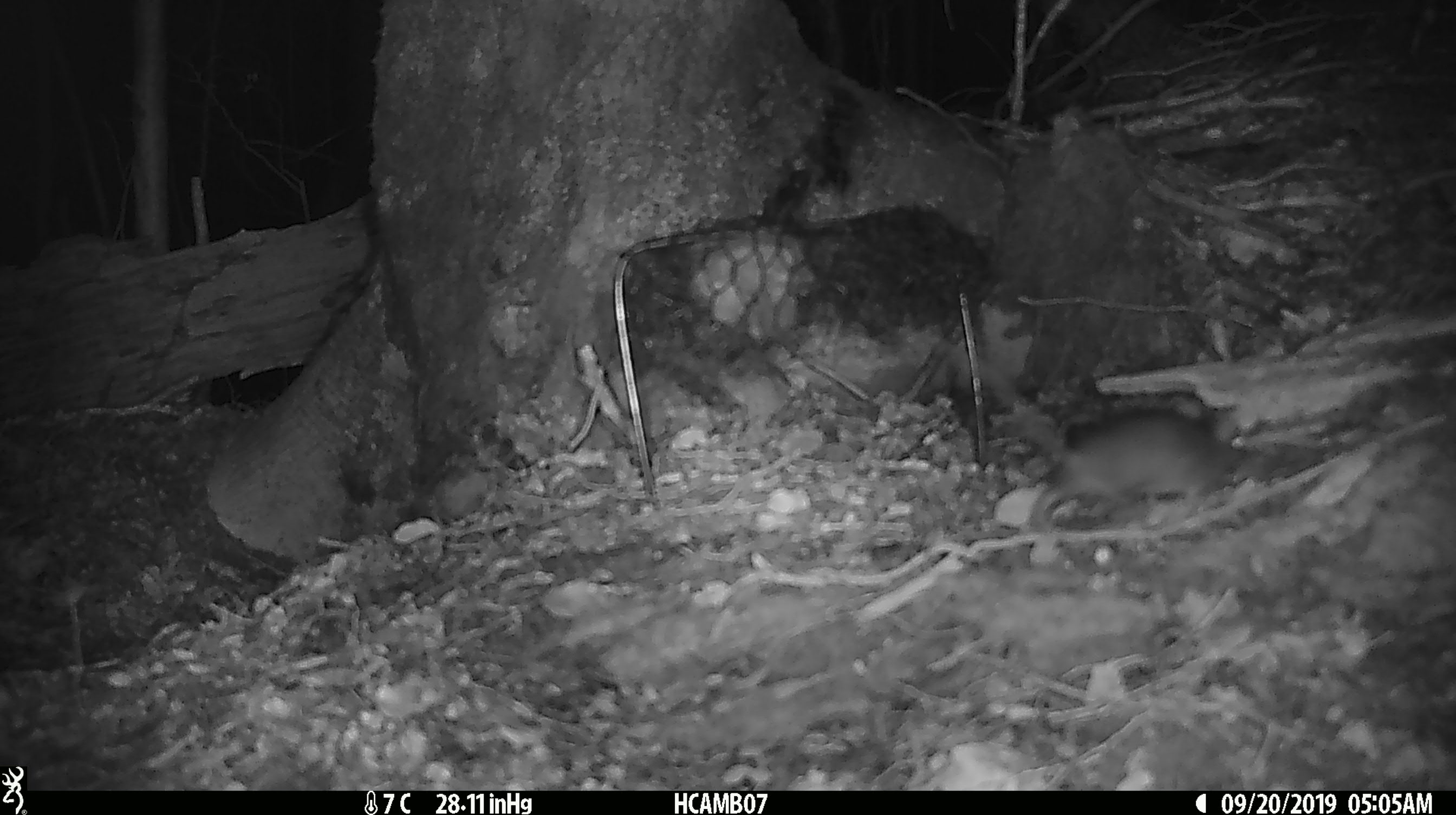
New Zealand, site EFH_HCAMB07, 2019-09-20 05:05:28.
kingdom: Animalia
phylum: Chordata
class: Mammalia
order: Rodentia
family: Muridae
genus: Mus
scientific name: Mus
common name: mouse